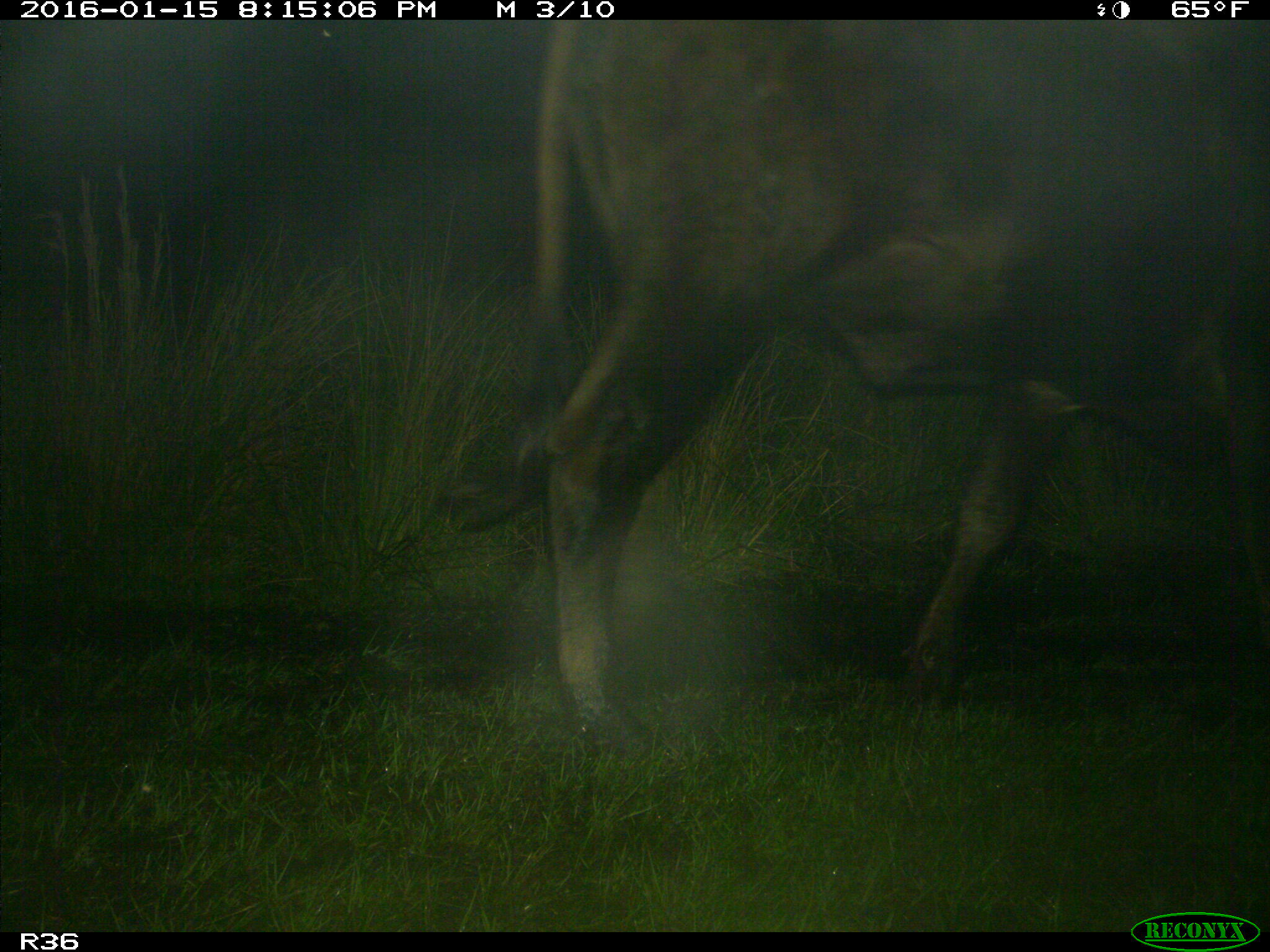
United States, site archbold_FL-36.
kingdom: Animalia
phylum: Chordata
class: Mammalia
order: Artiodactyla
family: Bovidae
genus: Bos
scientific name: Bos taurus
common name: domestic cow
Bos taurus (domestic cow).